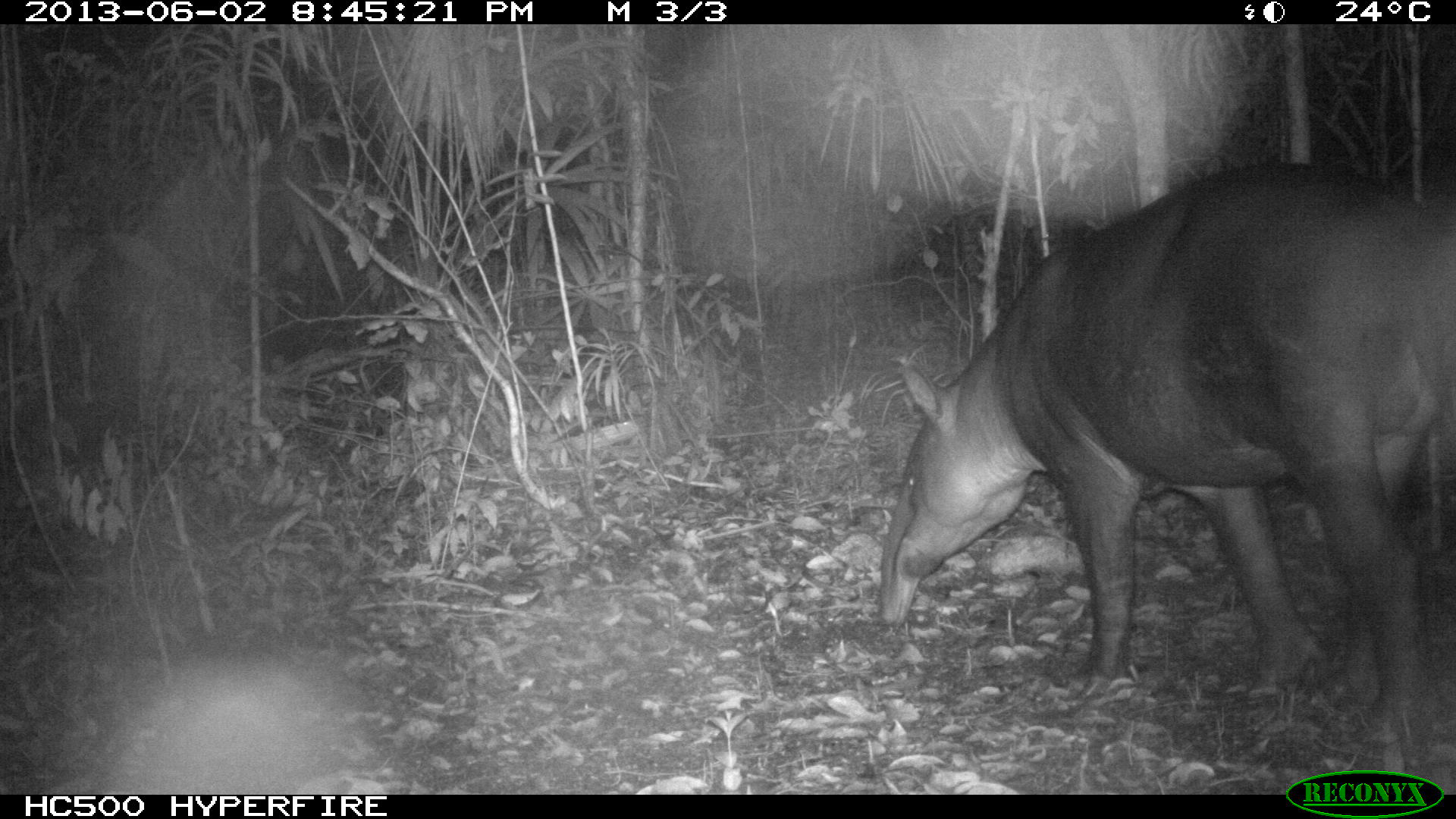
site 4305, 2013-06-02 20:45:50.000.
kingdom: Animalia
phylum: Chordata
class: Mammalia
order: Perissodactyla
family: Tapiridae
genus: Tapirus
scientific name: Tapirus bairdii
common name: baird's tapir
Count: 1.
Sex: male.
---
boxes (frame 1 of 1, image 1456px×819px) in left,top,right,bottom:
tapirus bairdii: 876,166,1456,735